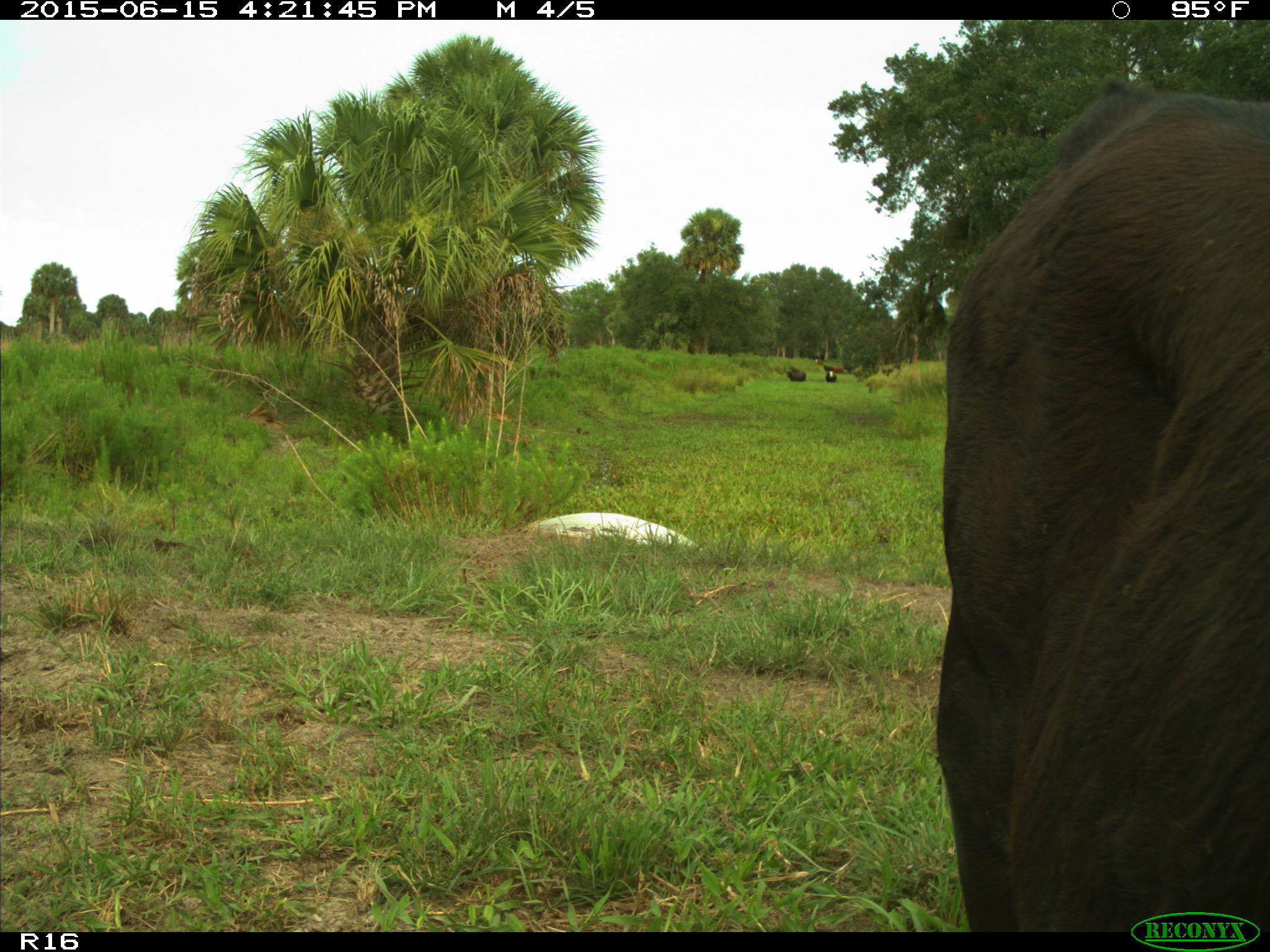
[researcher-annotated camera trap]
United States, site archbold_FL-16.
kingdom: Animalia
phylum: Chordata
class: Mammalia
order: Artiodactyla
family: Bovidae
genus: Bos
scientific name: Bos taurus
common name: domestic cow